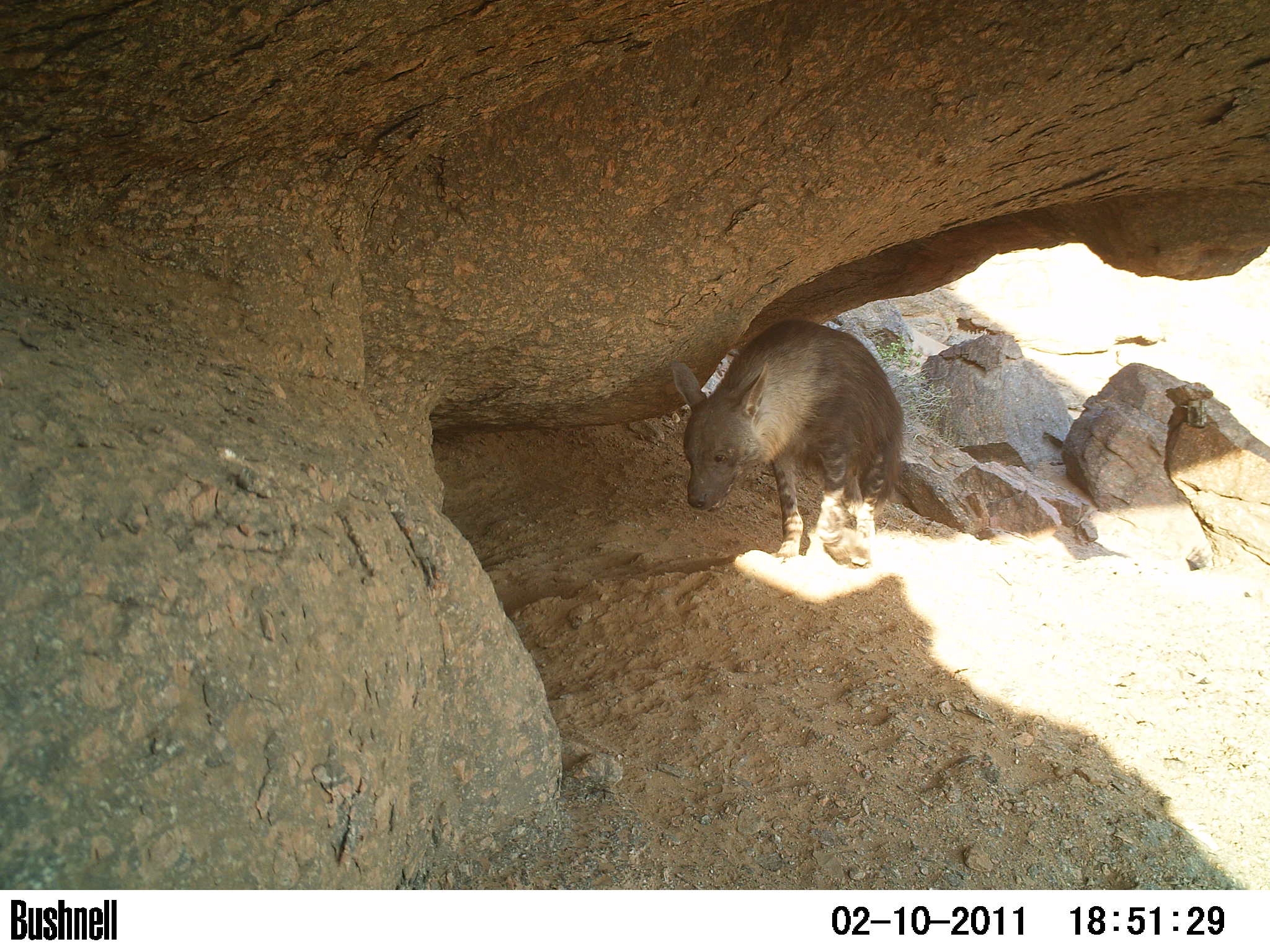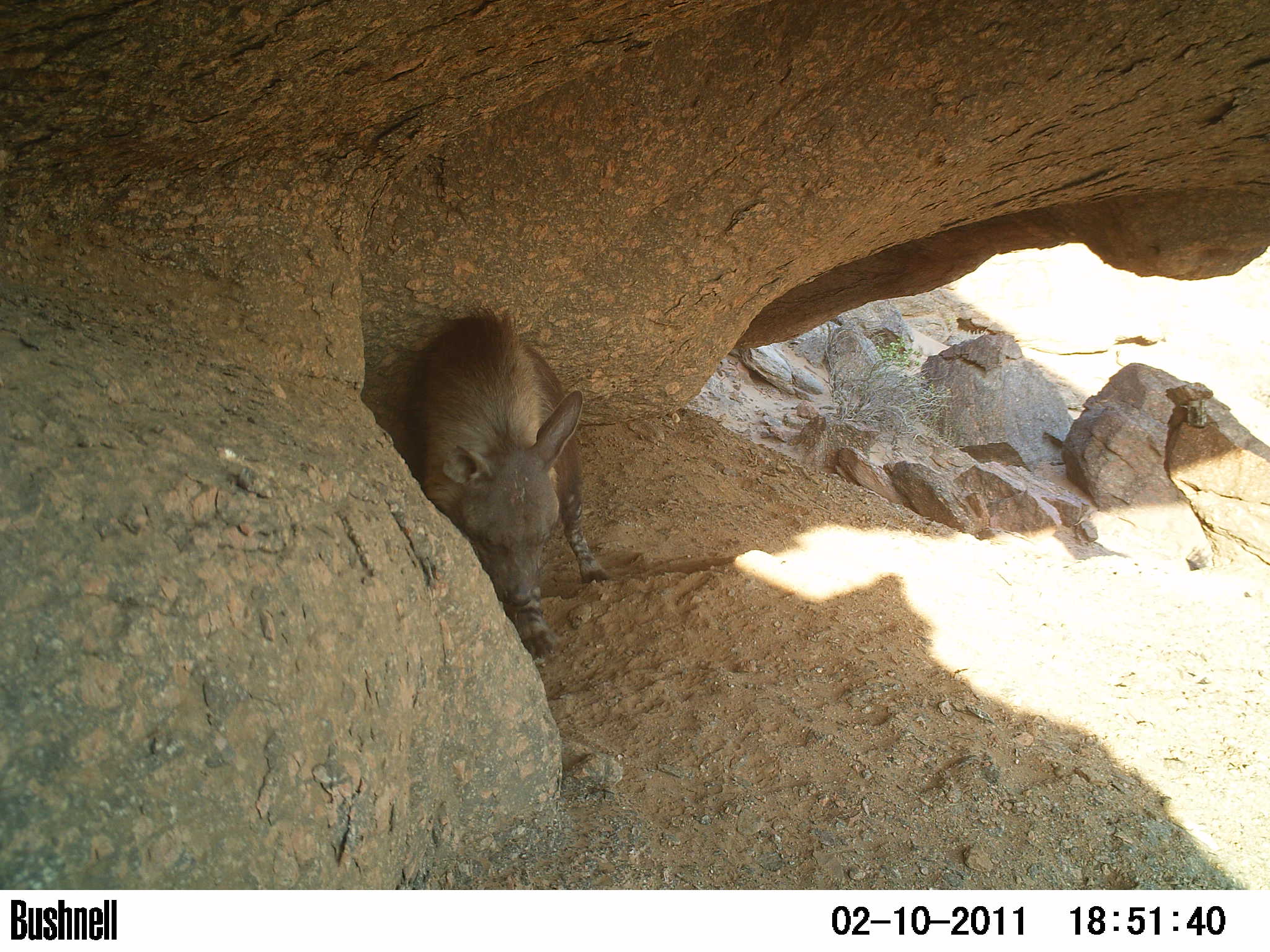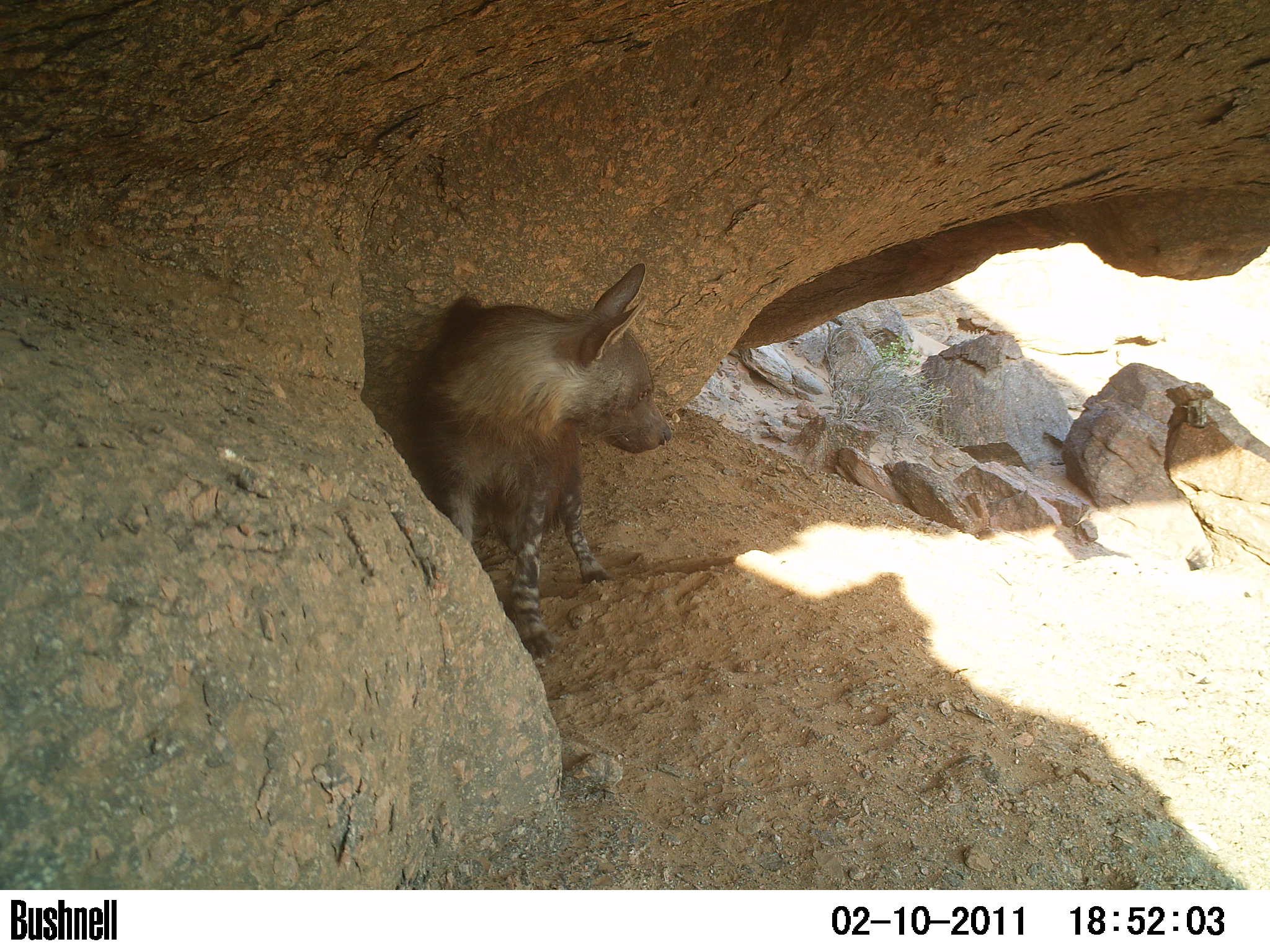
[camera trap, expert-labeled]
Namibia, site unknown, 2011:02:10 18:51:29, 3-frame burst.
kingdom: Animalia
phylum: Chordata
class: Mammalia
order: Carnivora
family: Hyaenidae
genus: Parahyaena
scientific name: Parahyaena brunnea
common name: brown hyena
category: hyaena brunnea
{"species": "hyaena brunnea (brown hyena) (Parahyaena brunnea)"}